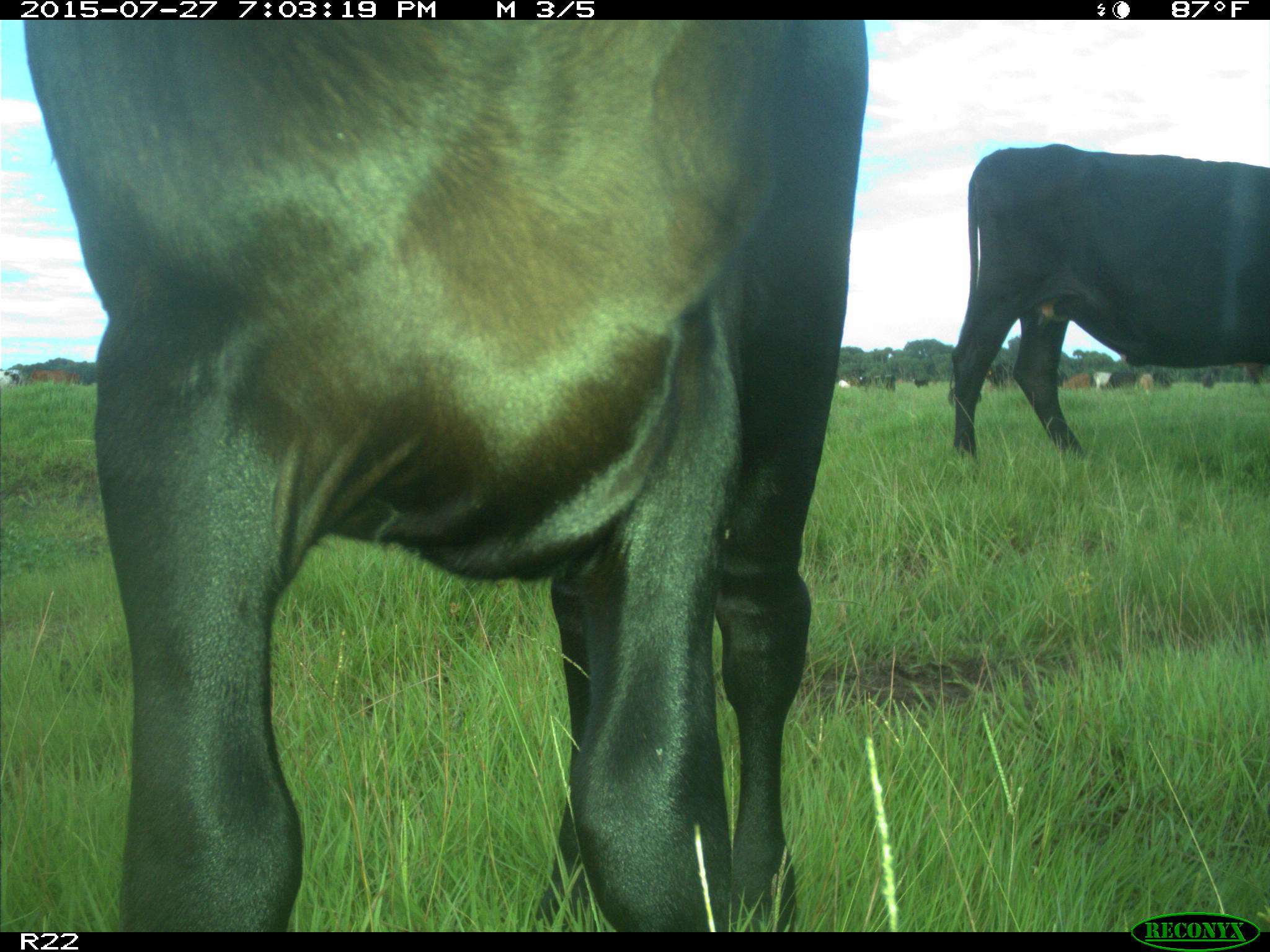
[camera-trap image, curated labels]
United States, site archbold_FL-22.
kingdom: Animalia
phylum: Chordata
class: Mammalia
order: Artiodactyla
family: Bovidae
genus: Bos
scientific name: Bos taurus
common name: domestic cow